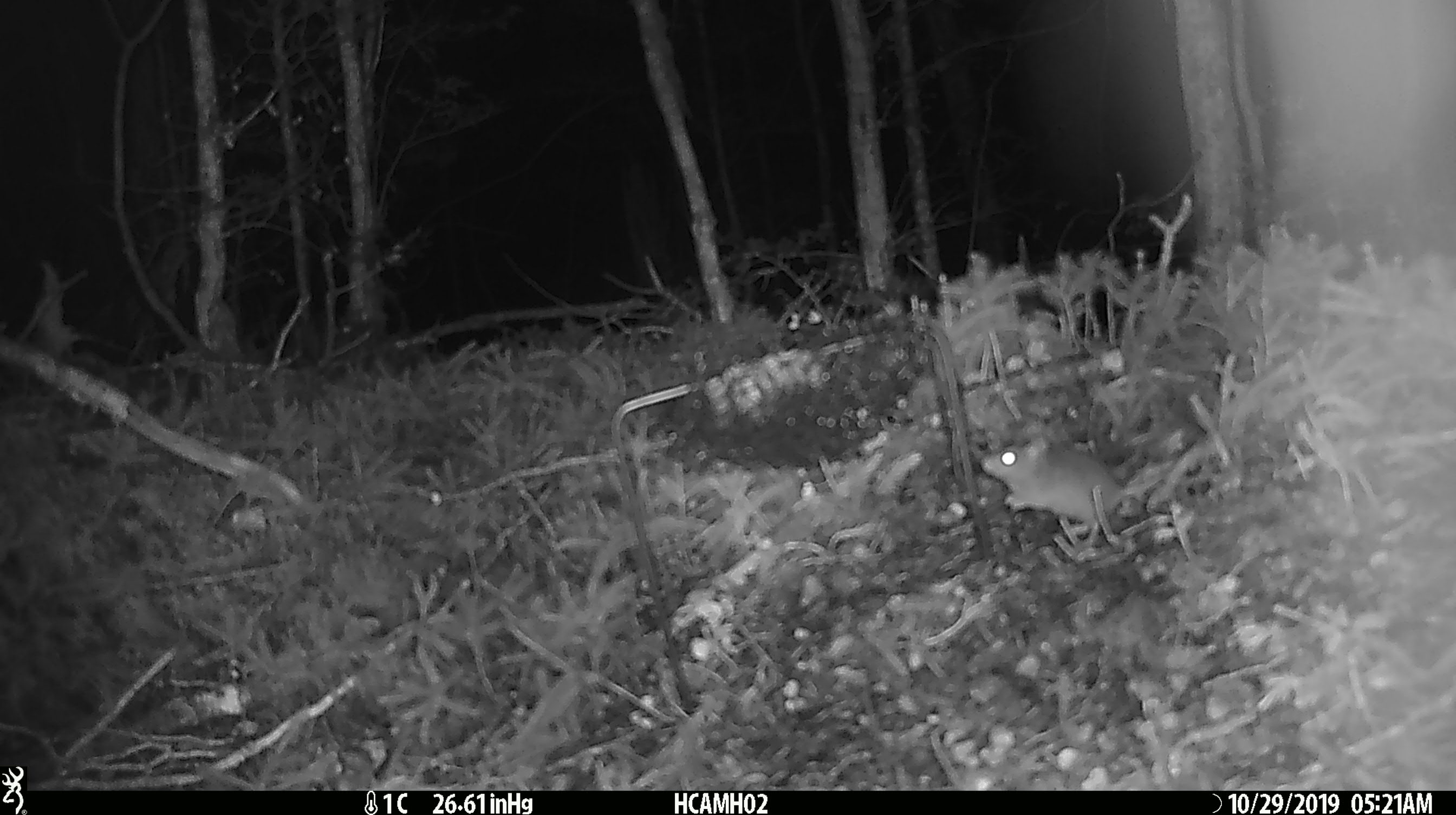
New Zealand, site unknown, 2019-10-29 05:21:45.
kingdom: Animalia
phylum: Chordata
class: Mammalia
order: Rodentia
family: Muridae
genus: Mus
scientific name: Mus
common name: mouse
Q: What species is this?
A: Mouse (Mus).